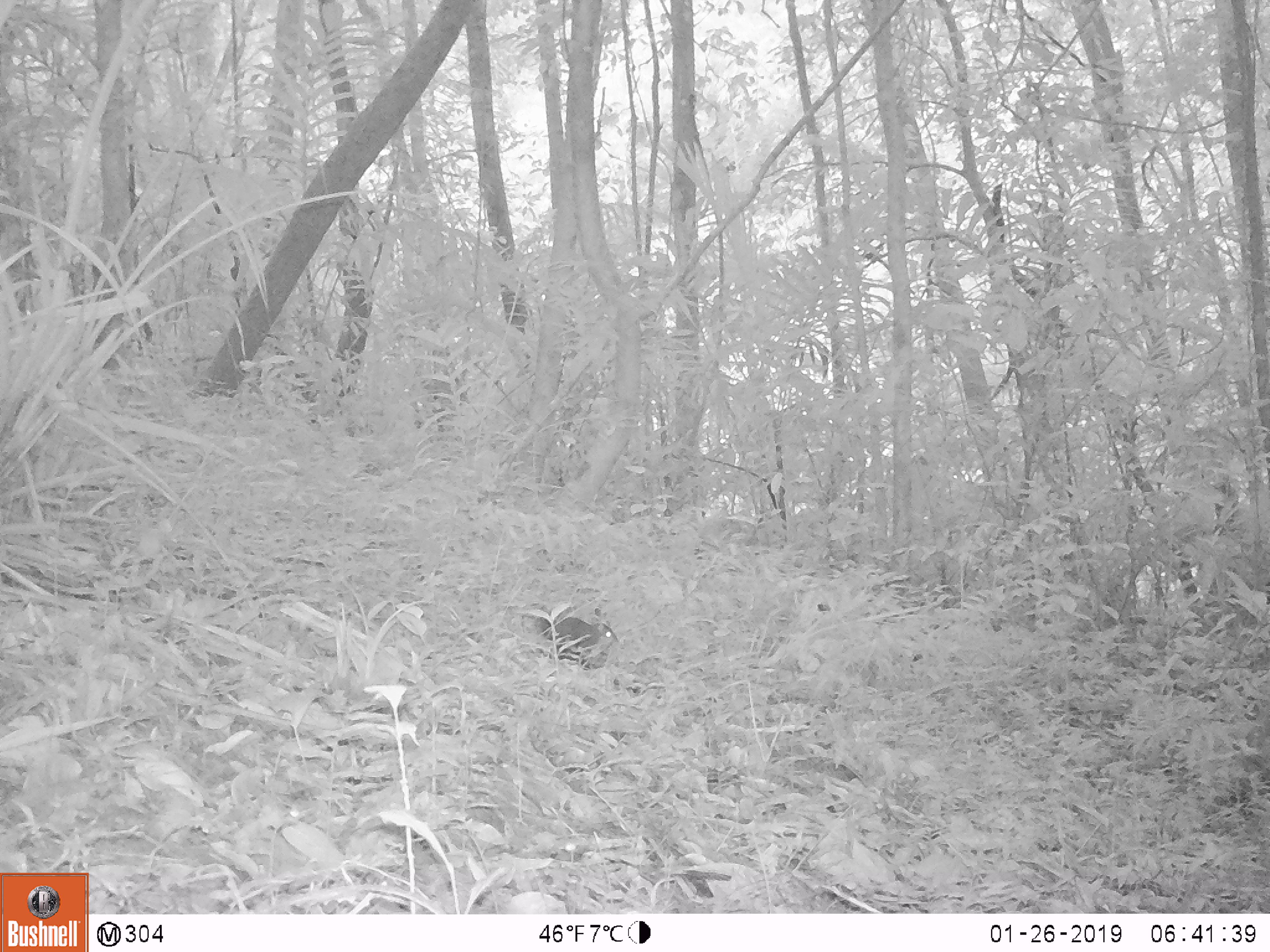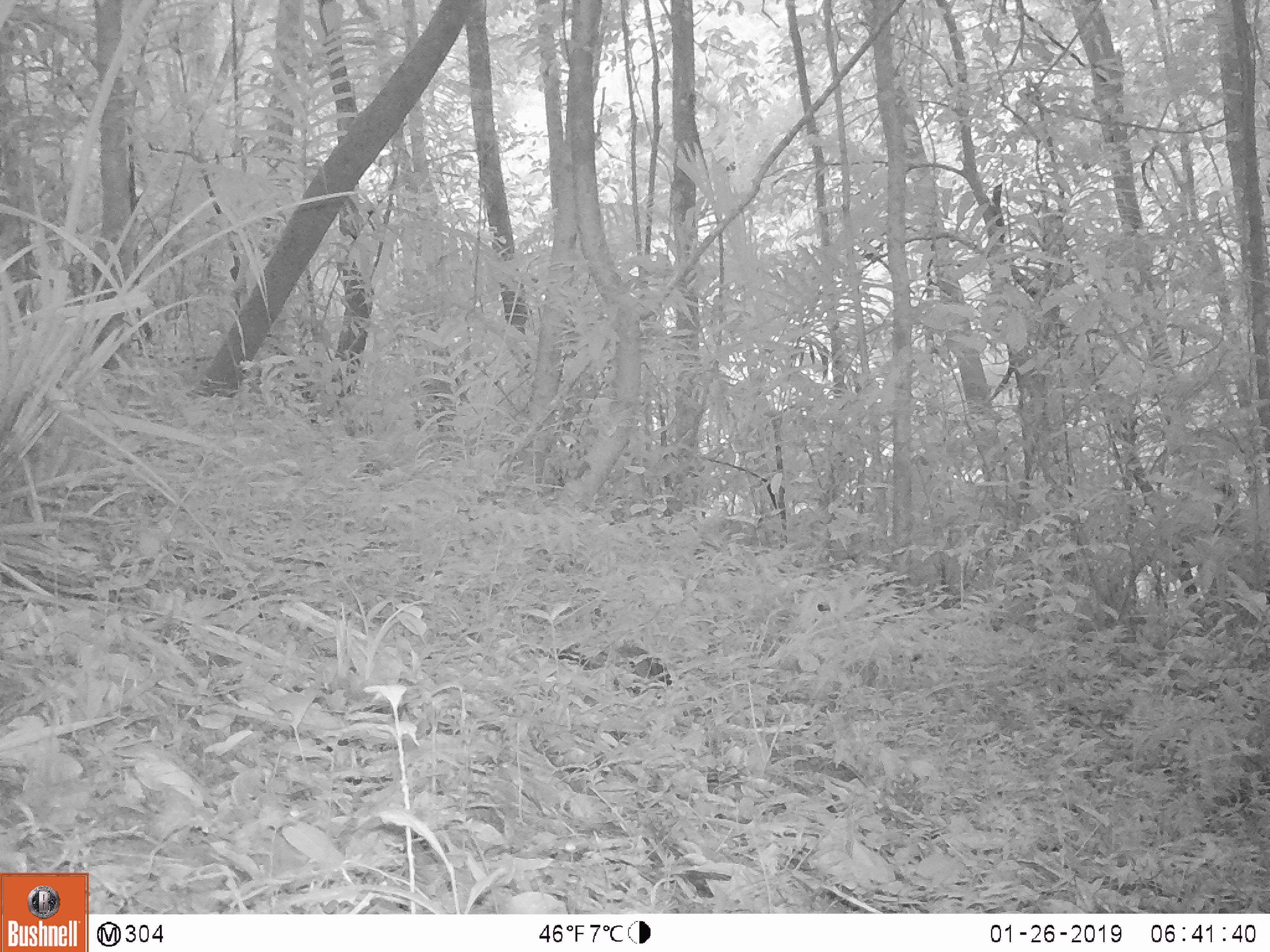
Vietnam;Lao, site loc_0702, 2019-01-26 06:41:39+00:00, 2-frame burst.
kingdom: Animalia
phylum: Chordata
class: Mammalia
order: Rodentia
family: Sciuridae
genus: Sciurus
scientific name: Sciurus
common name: squirrel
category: unidentified squirrel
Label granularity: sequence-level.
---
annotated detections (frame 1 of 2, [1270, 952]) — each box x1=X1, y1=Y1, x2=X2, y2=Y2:
unidentified squirrel: x1=537, y1=611, x2=620, y2=669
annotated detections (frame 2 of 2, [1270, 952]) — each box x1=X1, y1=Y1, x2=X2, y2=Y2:
unidentified squirrel: x1=535, y1=636, x2=673, y2=696